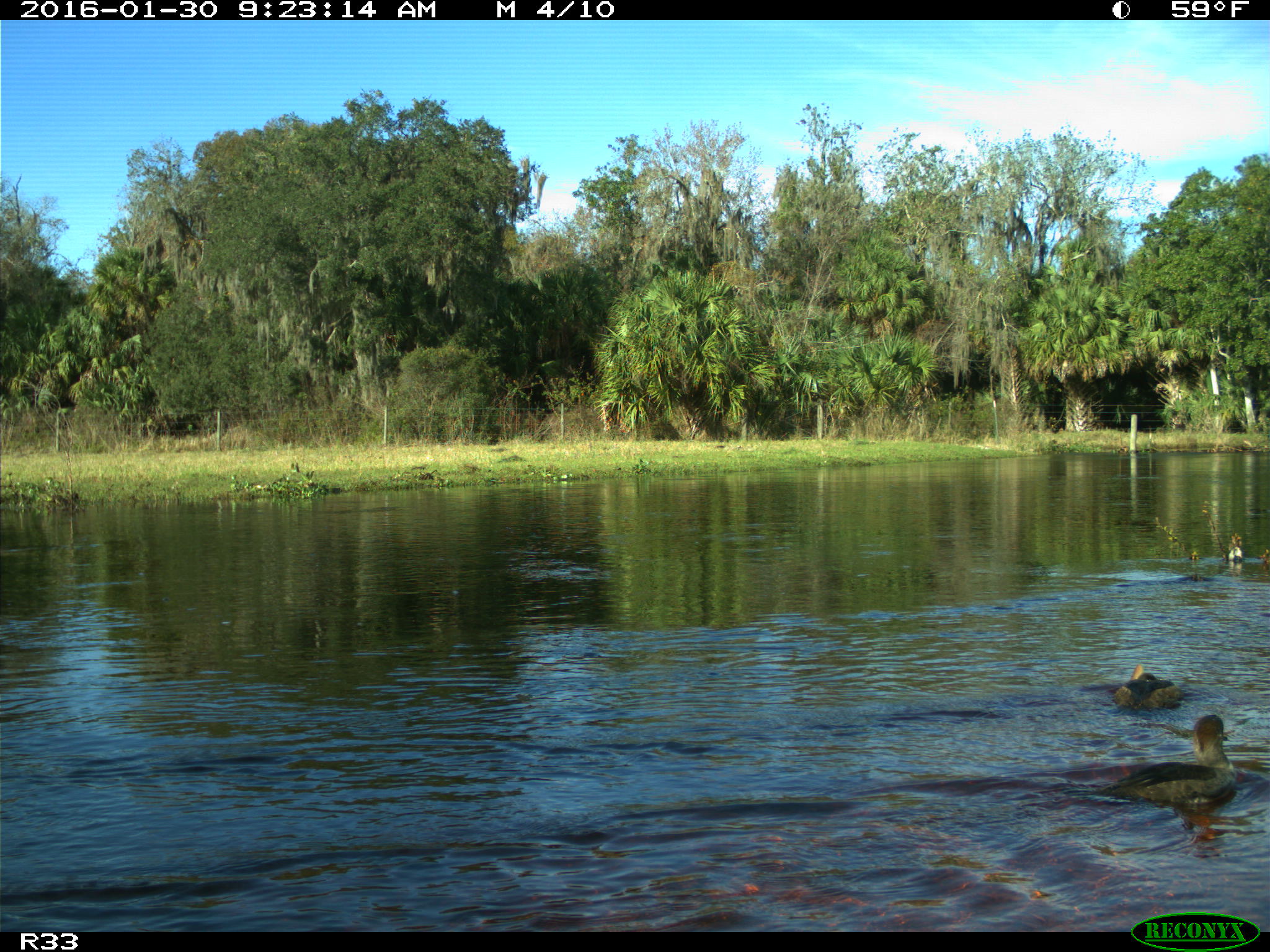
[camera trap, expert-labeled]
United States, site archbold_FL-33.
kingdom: Animalia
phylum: Chordata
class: Aves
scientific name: Aves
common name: birds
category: unidentified bird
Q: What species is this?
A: Unidentified bird (birds) (Aves).